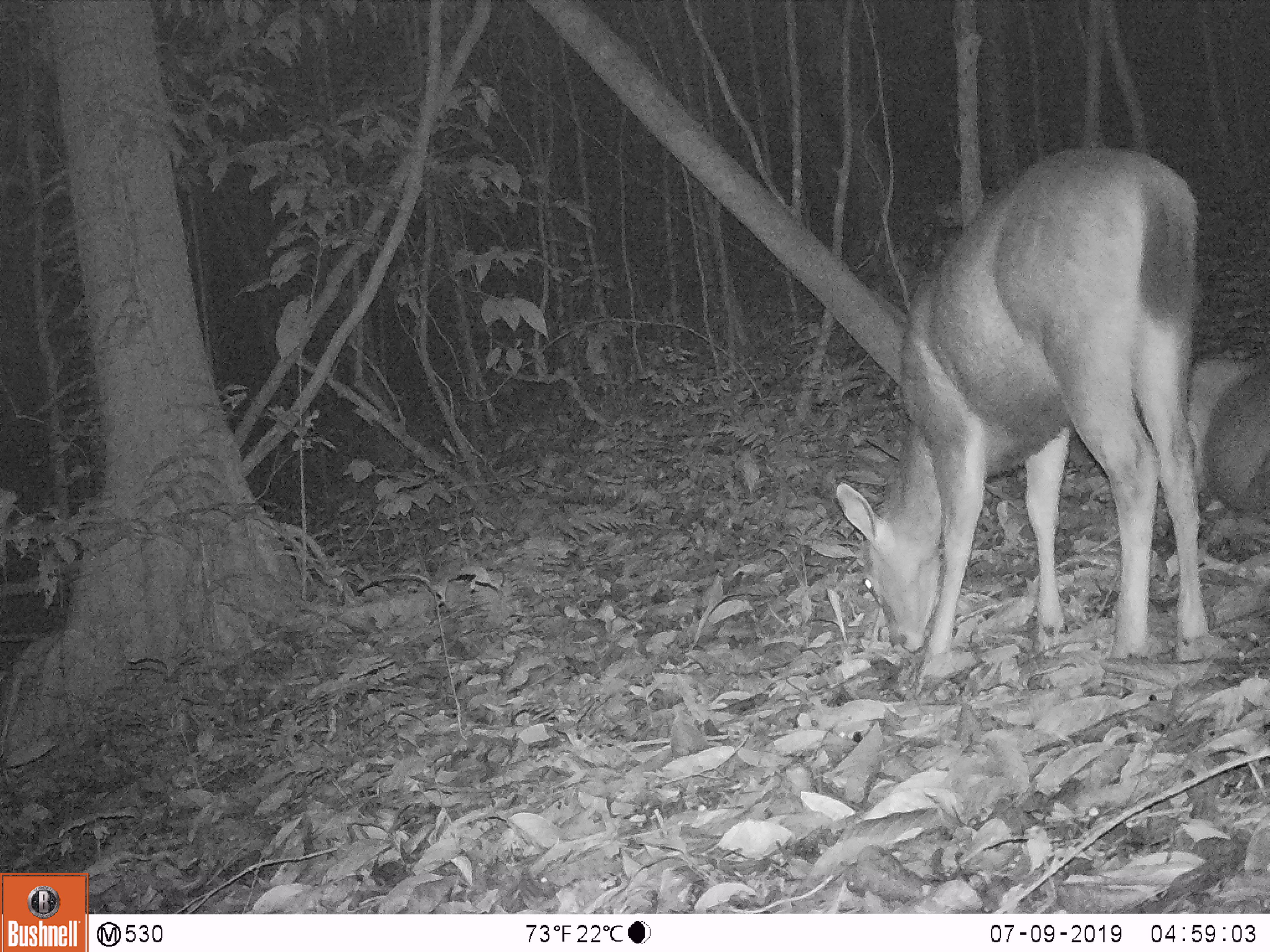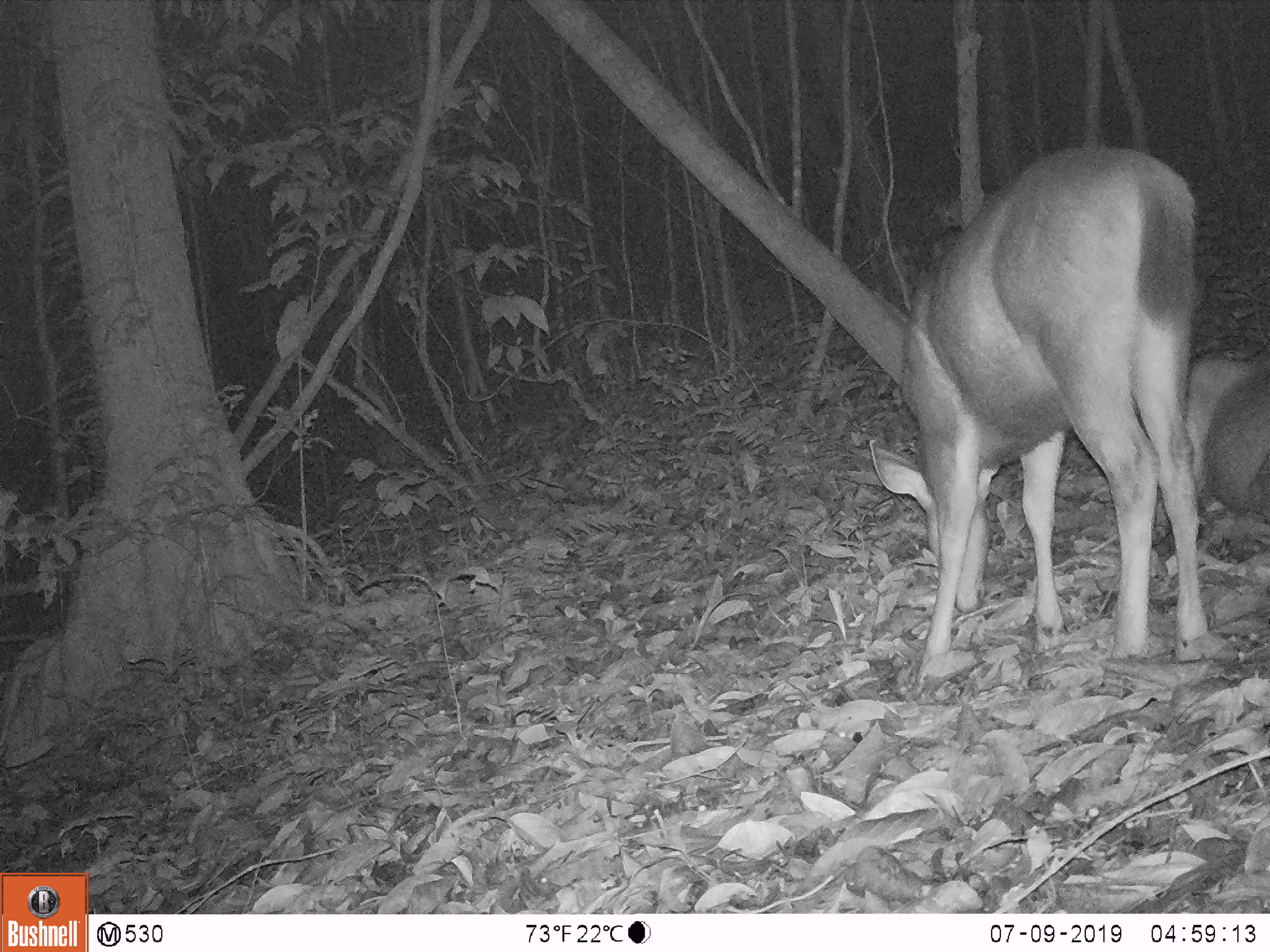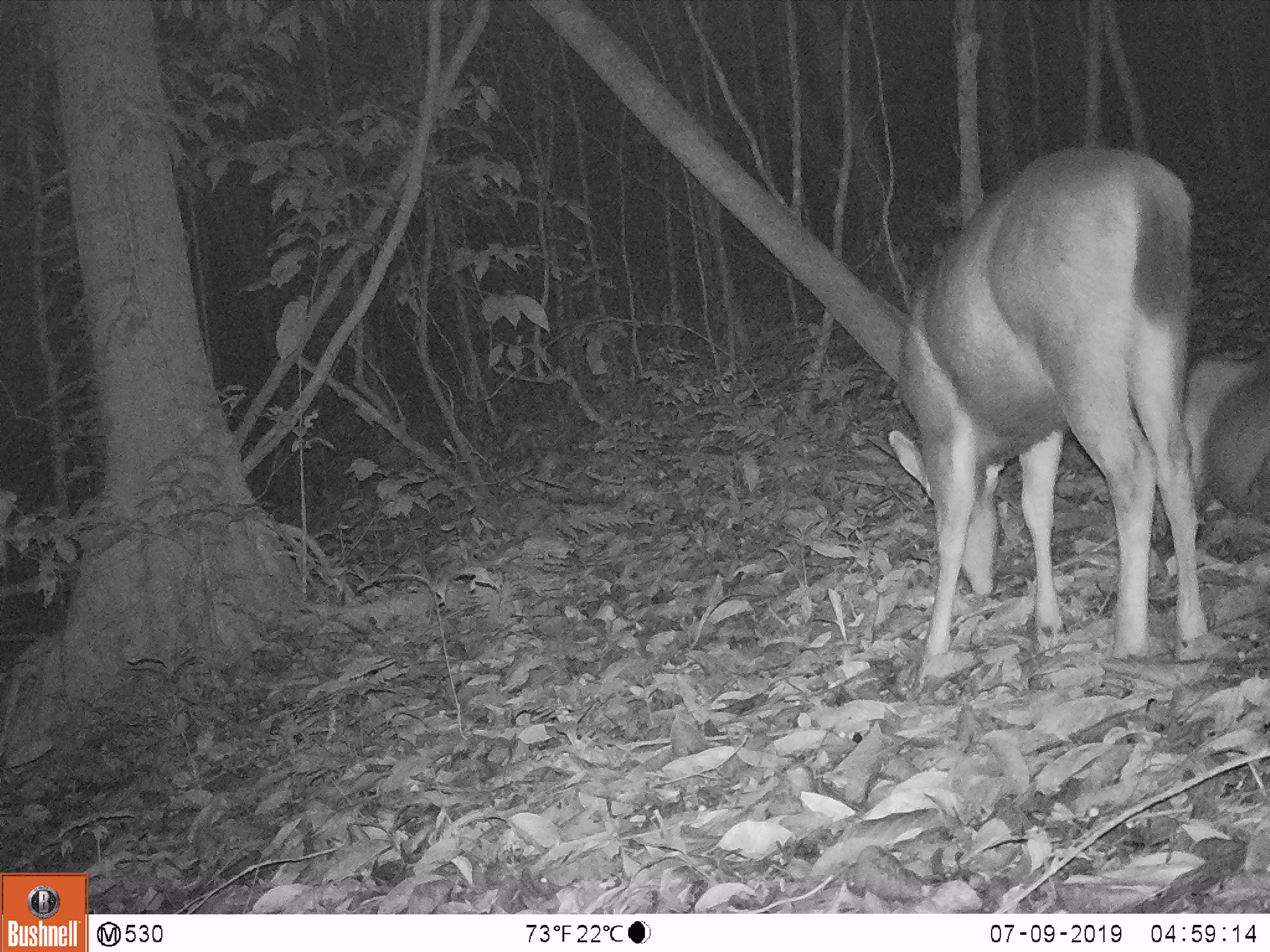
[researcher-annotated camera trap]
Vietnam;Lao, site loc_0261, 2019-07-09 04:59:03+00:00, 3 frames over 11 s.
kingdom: Animalia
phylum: Chordata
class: Mammalia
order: Artiodactyla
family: Cervidae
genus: Rusa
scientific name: Rusa unicolor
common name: sambar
Sambar (Rusa unicolor). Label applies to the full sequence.